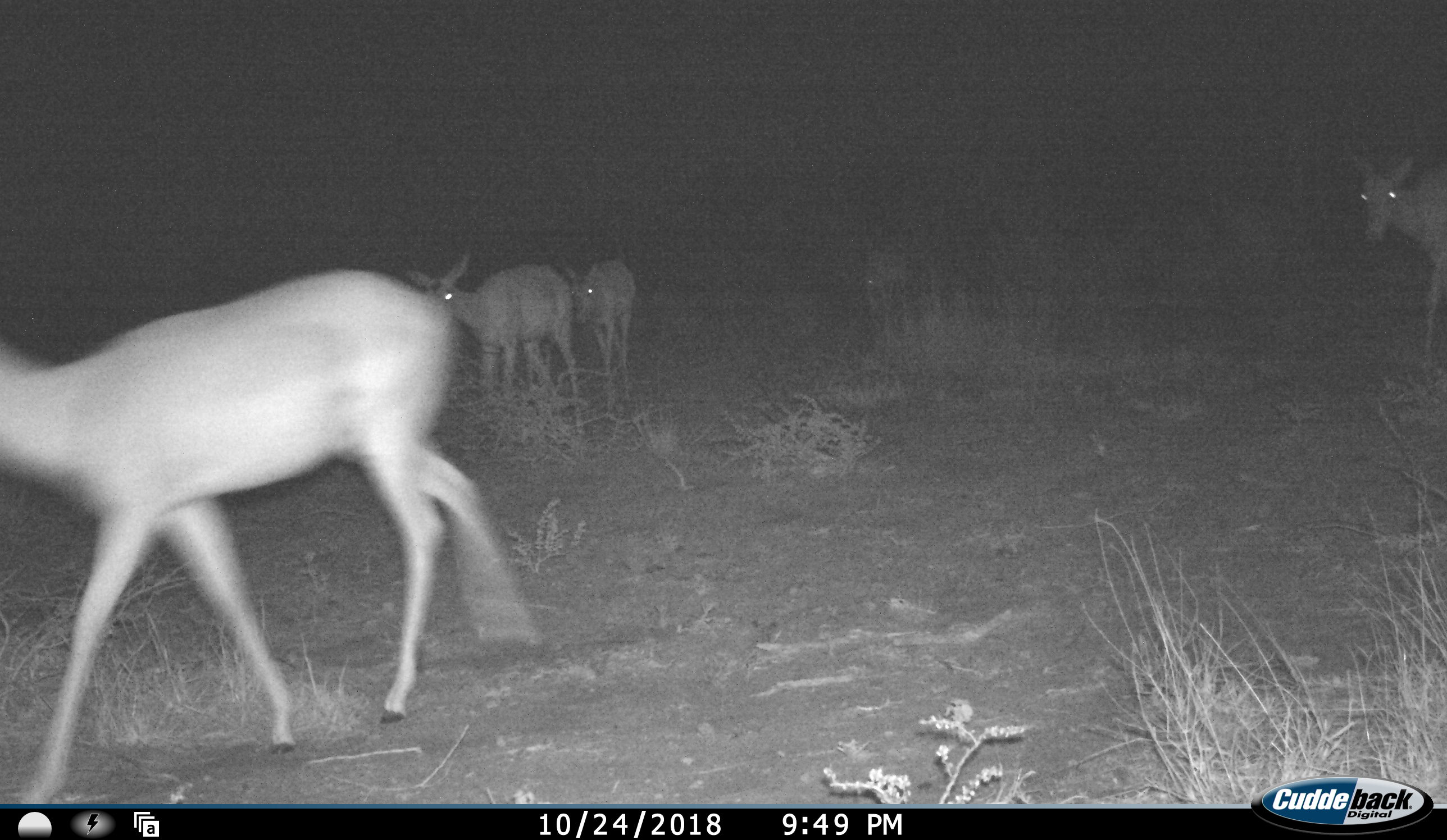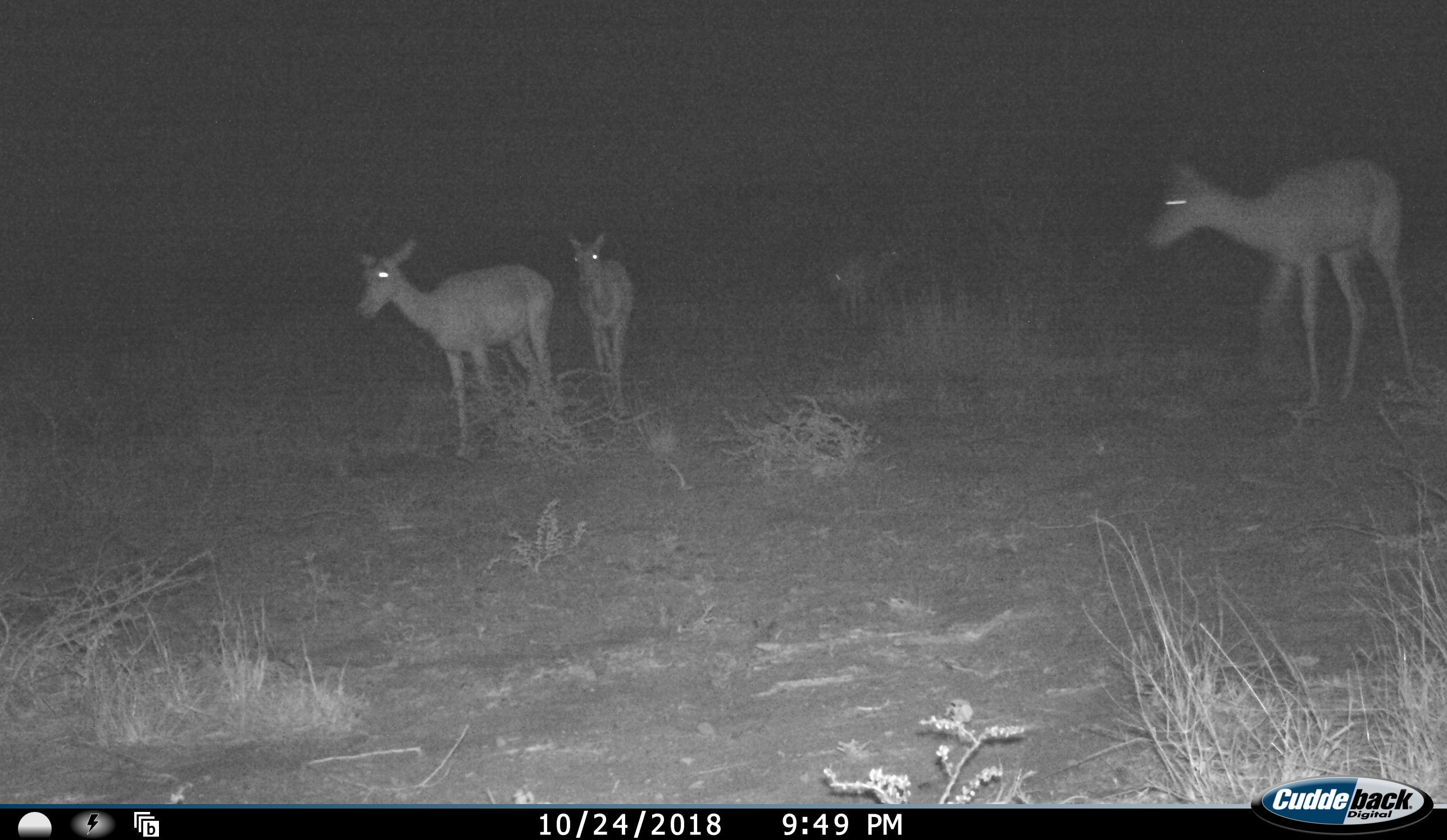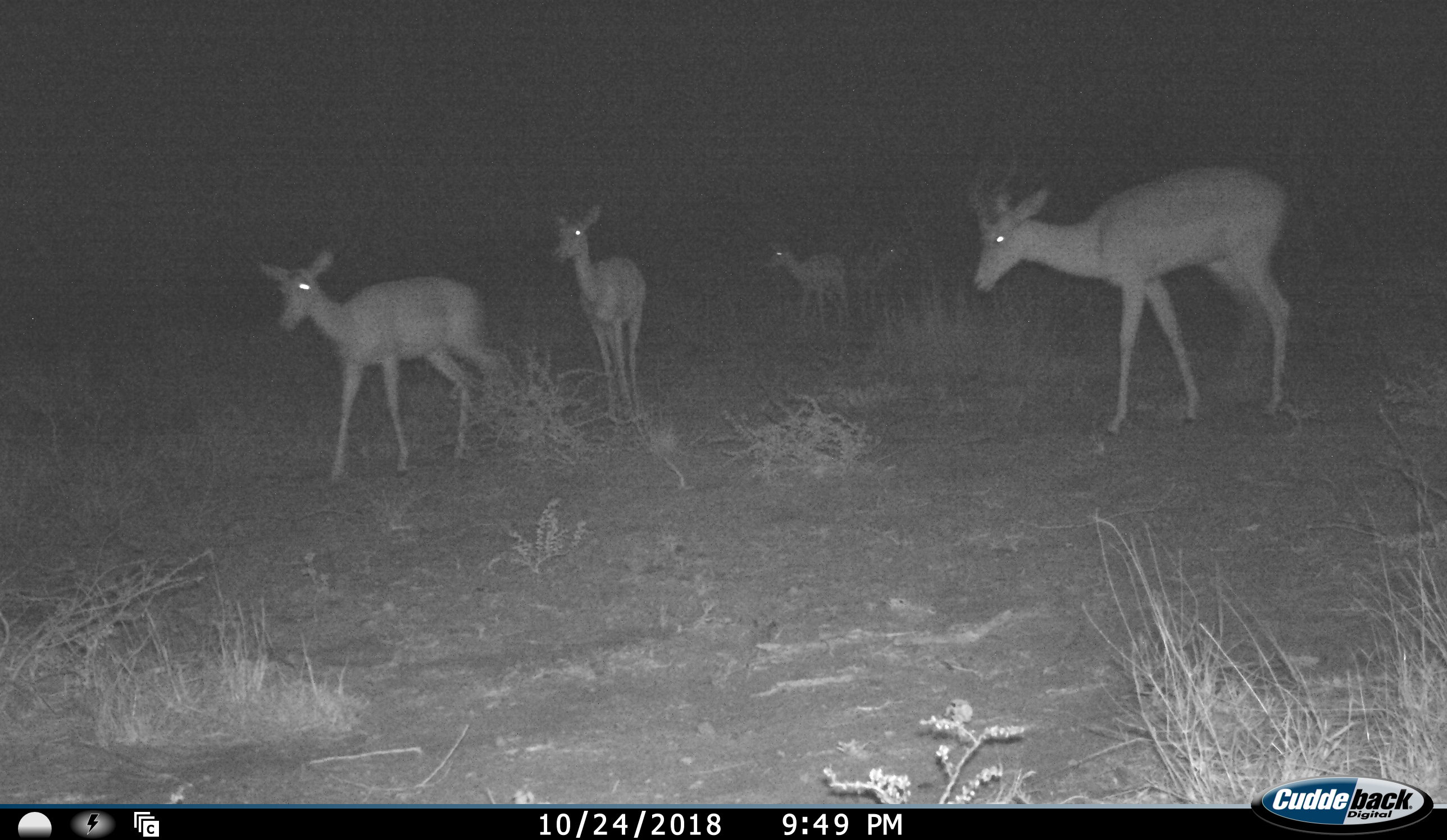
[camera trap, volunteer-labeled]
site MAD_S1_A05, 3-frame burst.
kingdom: Animalia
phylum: Chordata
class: Mammalia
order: Artiodactyla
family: Bovidae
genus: Aepyceros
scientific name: Aepyceros melampus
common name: impala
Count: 6.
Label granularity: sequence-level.